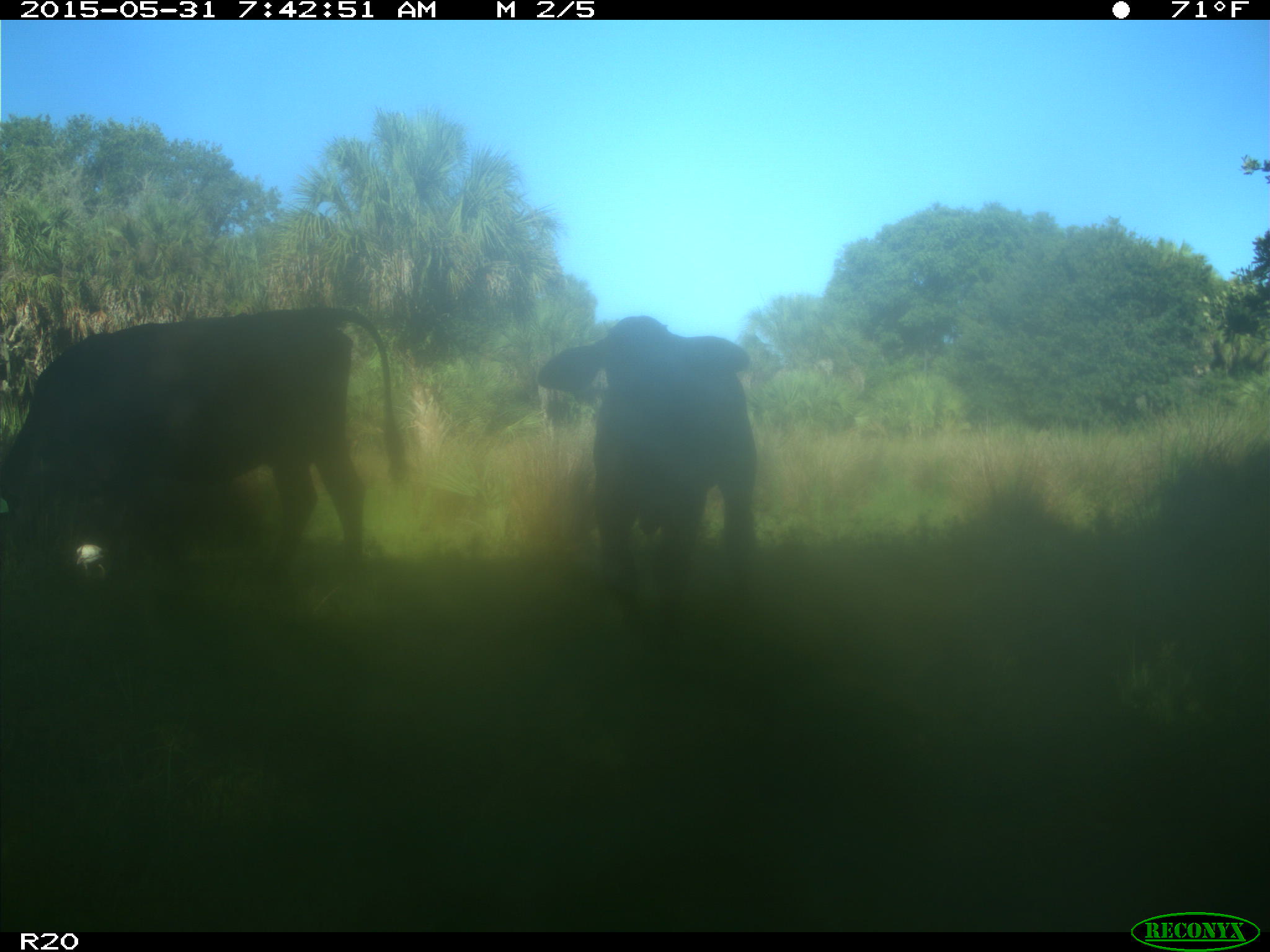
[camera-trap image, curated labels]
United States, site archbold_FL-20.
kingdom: Animalia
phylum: Chordata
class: Mammalia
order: Artiodactyla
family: Bovidae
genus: Bos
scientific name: Bos taurus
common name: domestic cow